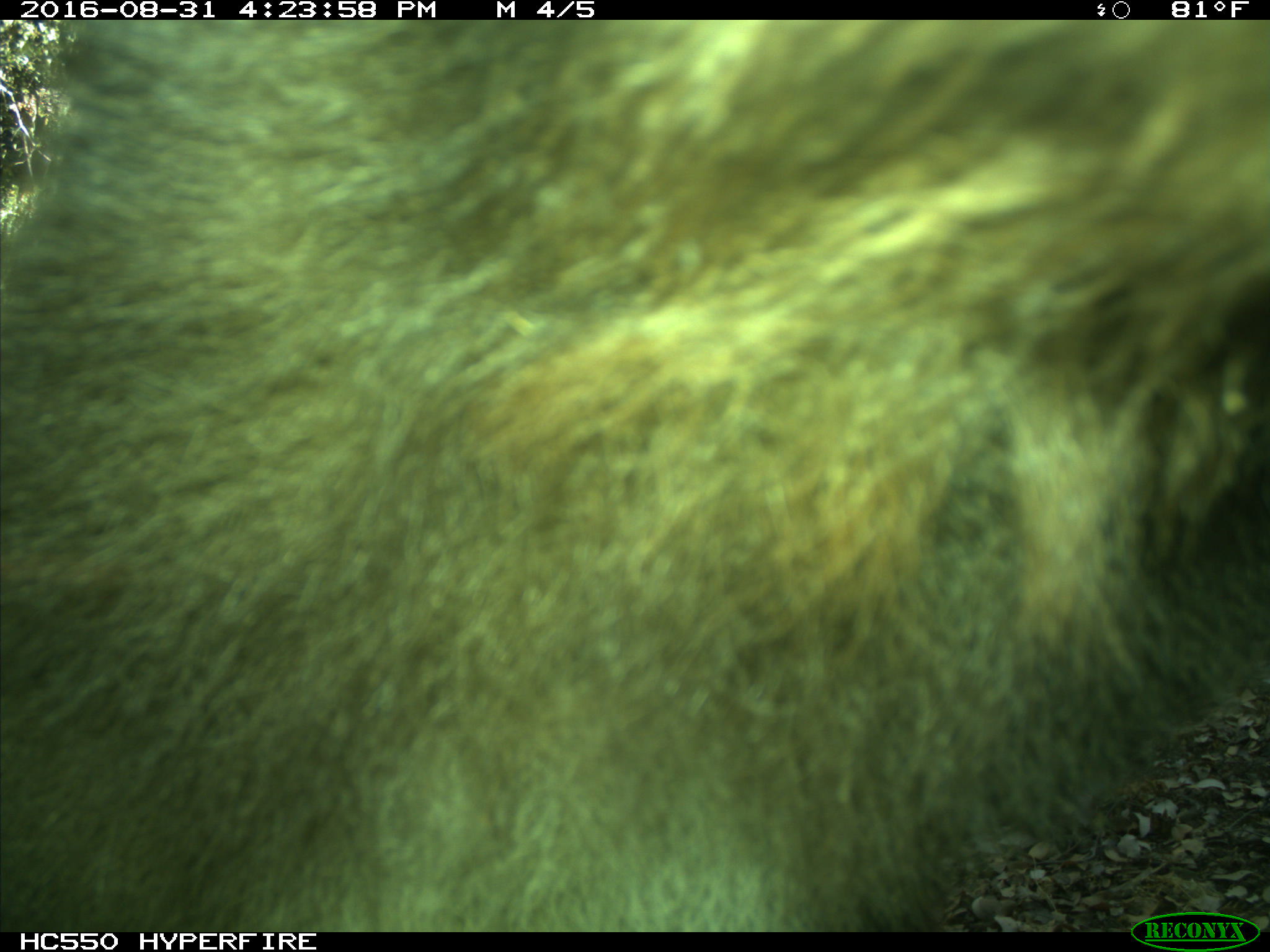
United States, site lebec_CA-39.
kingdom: Animalia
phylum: Chordata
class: Mammalia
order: Carnivora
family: Ursidae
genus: Ursus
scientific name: Ursus americanus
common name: american black bear